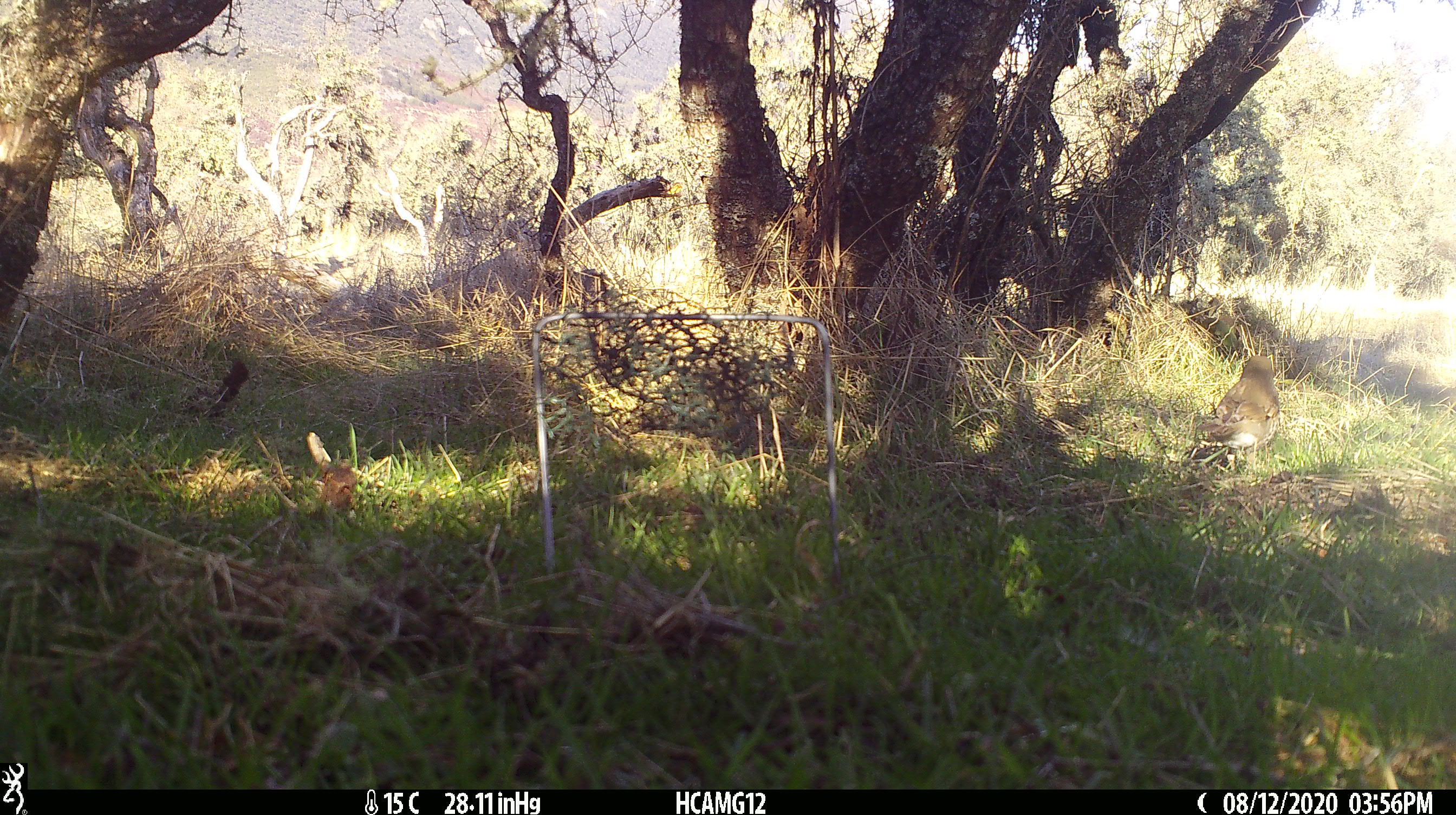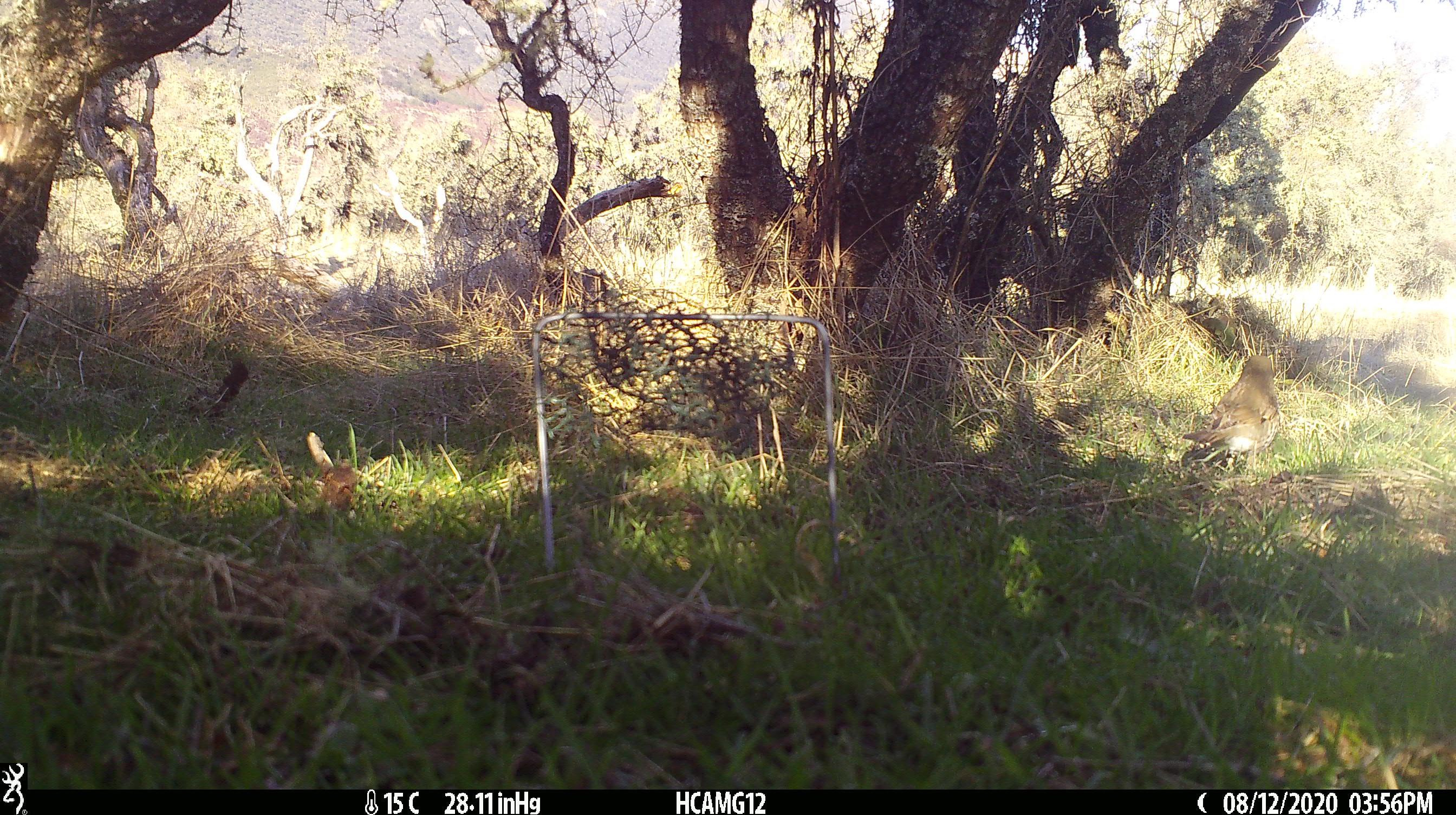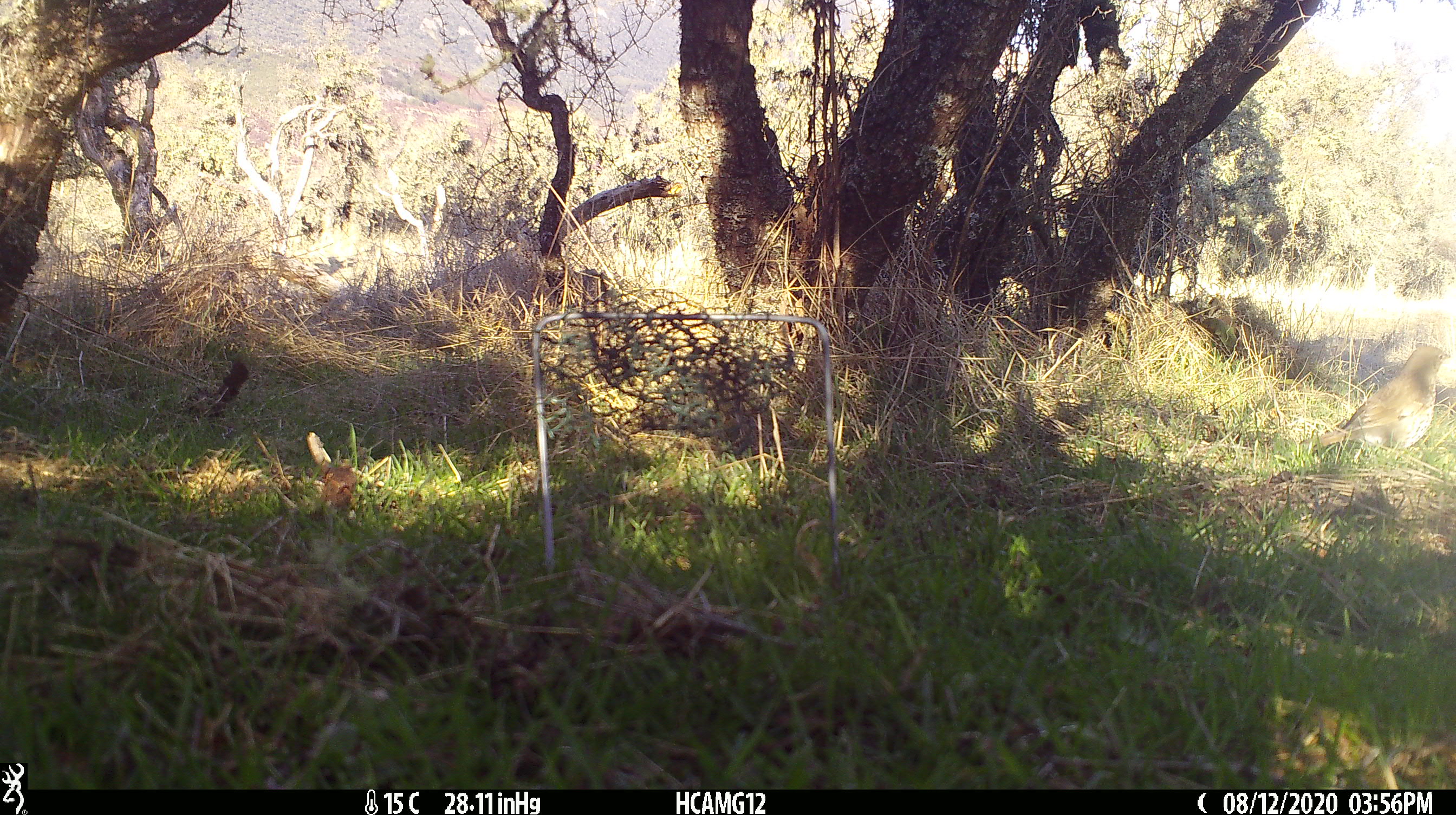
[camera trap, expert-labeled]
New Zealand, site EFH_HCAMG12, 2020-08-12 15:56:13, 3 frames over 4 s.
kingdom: Animalia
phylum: Chordata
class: Aves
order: Passeriformes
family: Turdidae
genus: Turdus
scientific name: Turdus philomelos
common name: song thrush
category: thrush